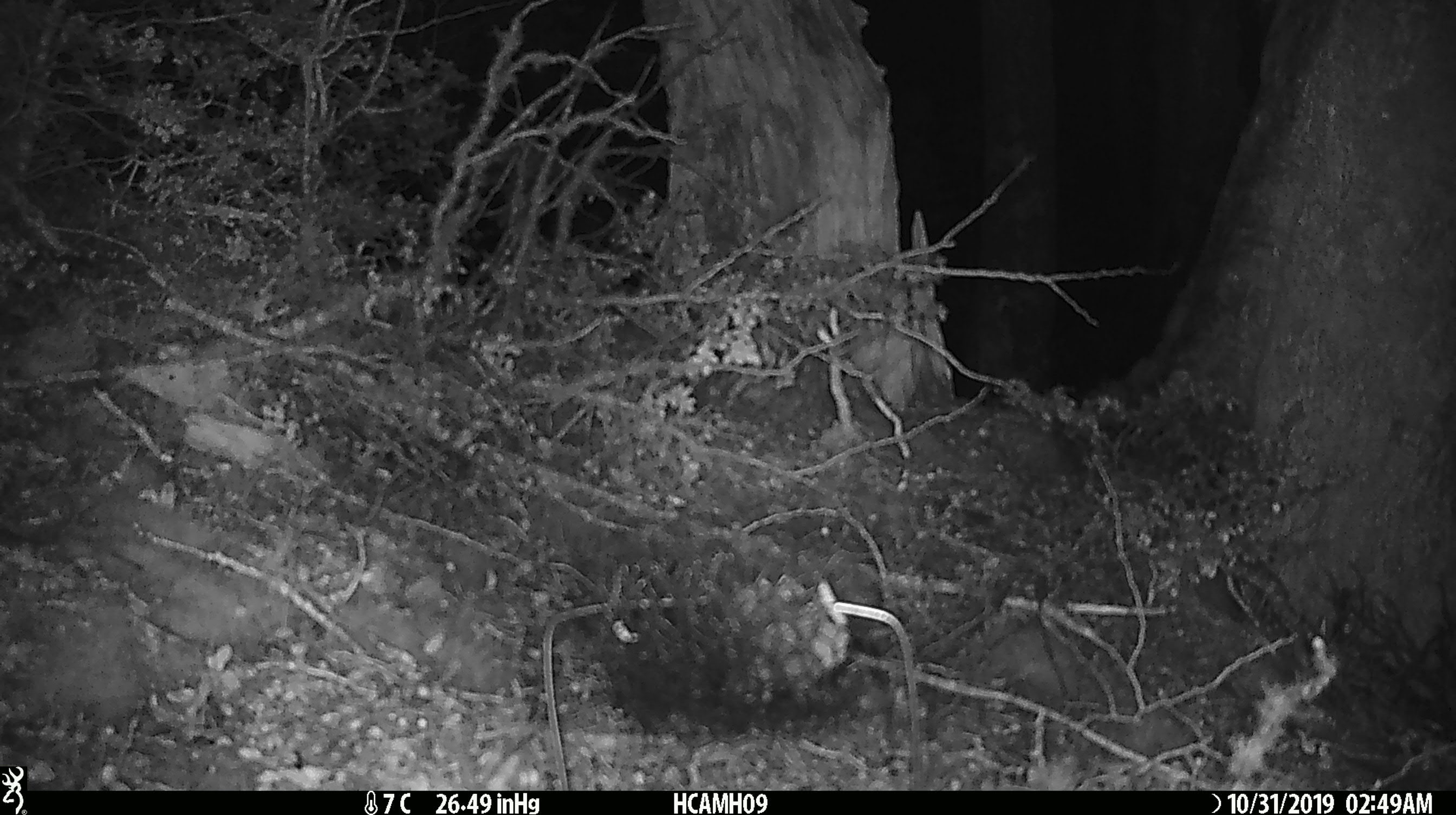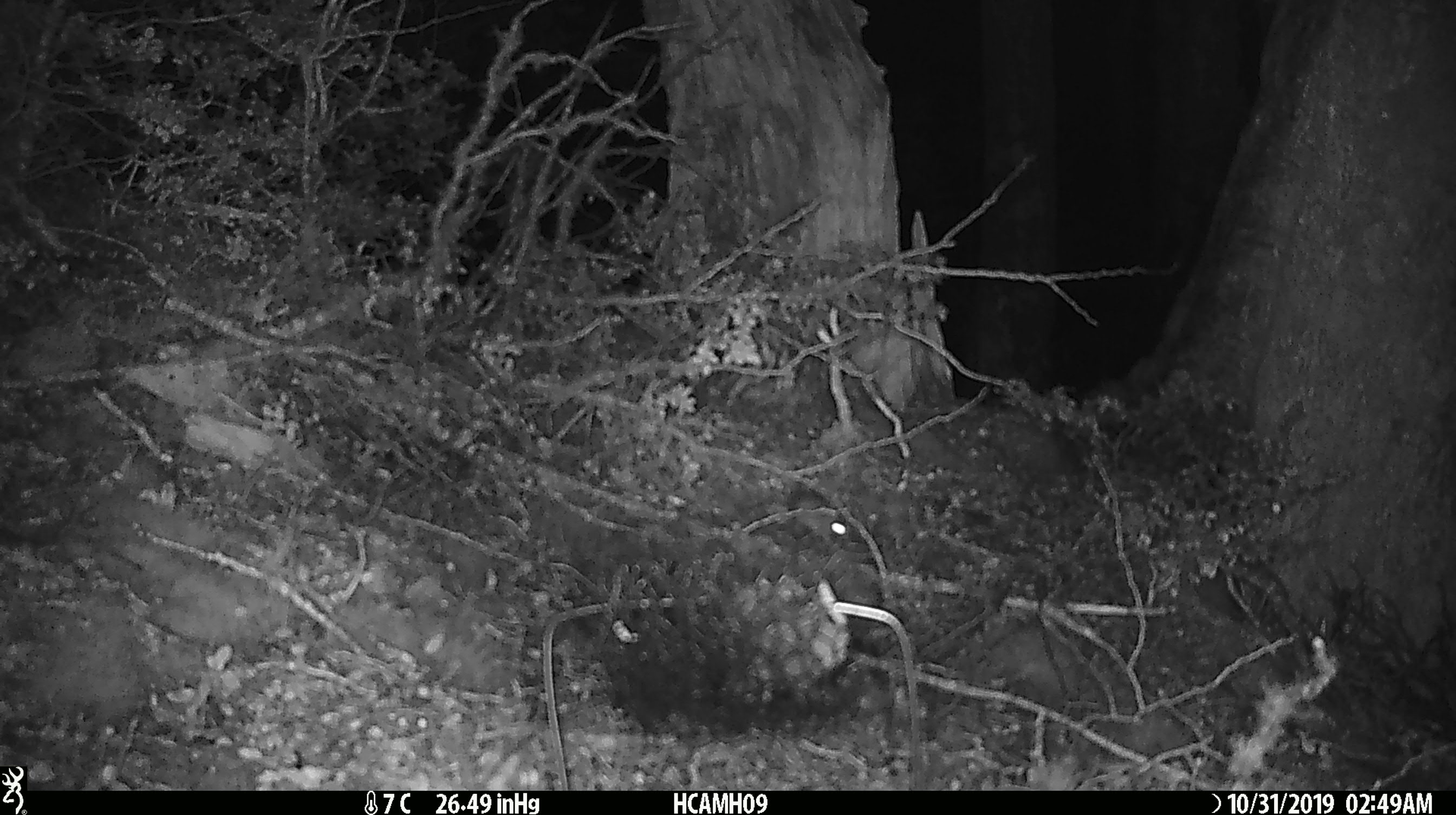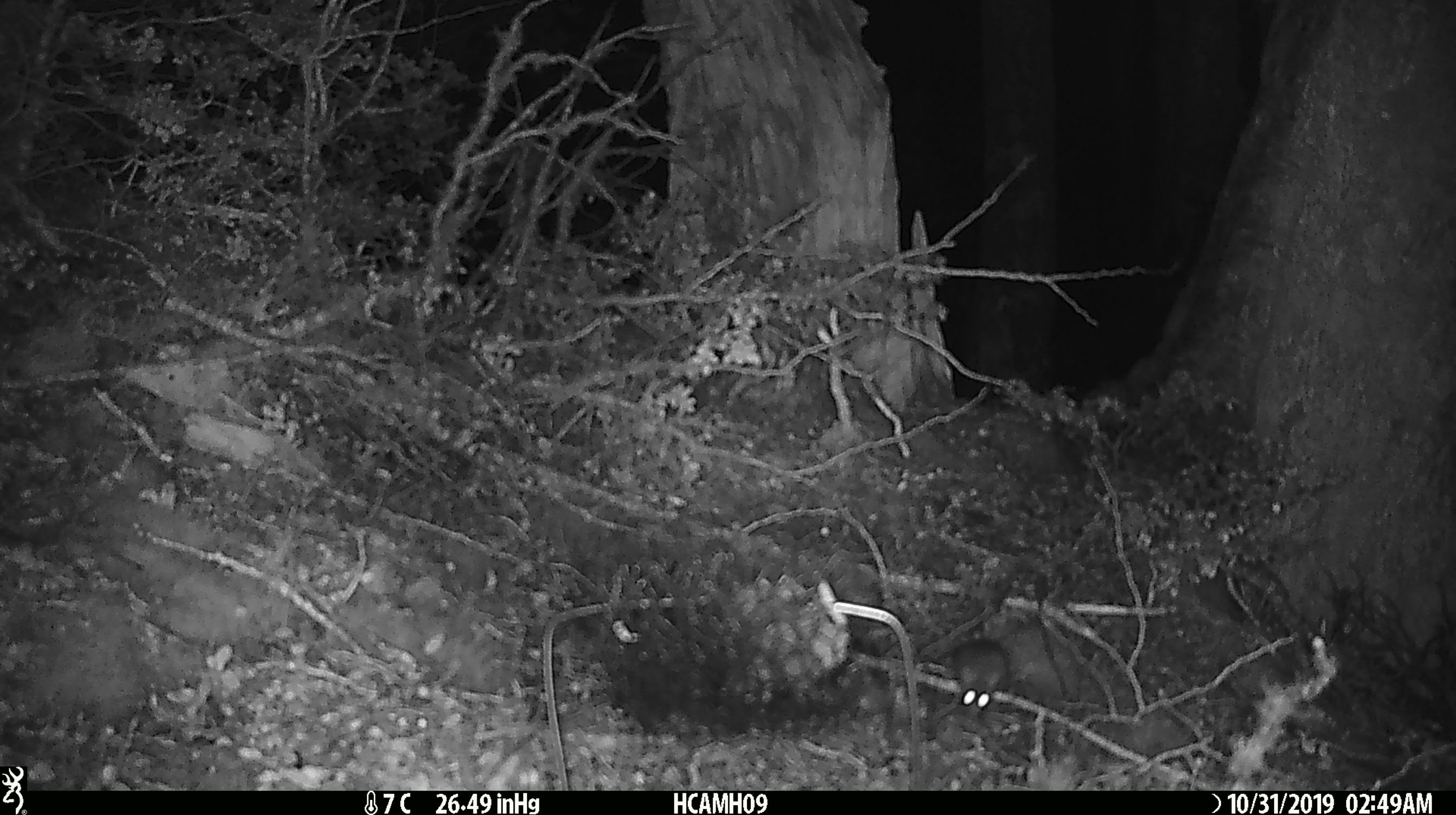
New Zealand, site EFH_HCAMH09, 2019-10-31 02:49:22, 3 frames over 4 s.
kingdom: Animalia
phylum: Chordata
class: Mammalia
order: Rodentia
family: Muridae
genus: Mus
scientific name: Mus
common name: mouse